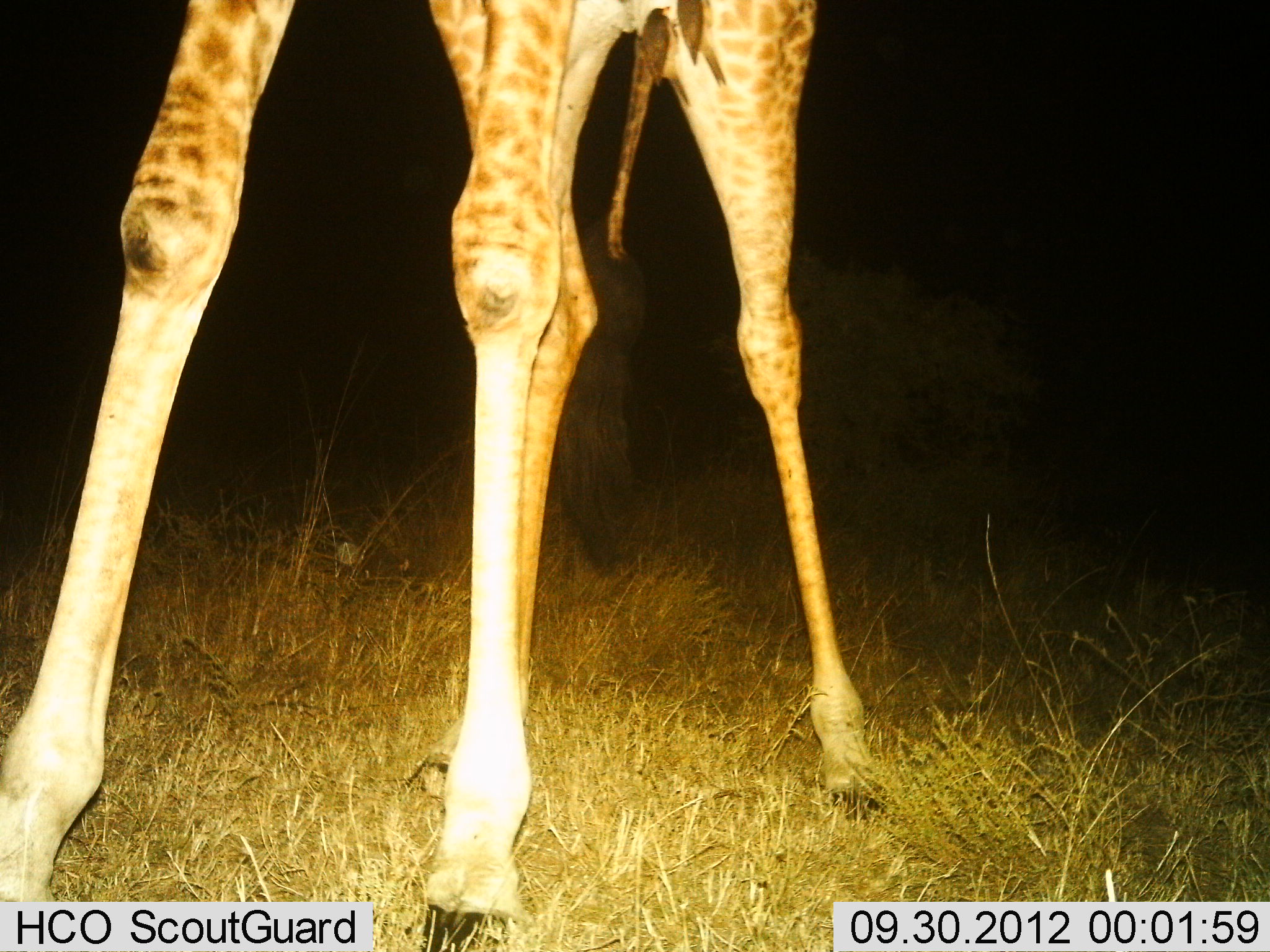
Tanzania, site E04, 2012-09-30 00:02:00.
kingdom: Animalia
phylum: Chordata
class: Mammalia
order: Artiodactyla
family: Giraffidae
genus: Giraffa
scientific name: Giraffa camelopardalis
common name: giraffe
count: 1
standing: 91%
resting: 0%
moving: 9%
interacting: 0%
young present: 0%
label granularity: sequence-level